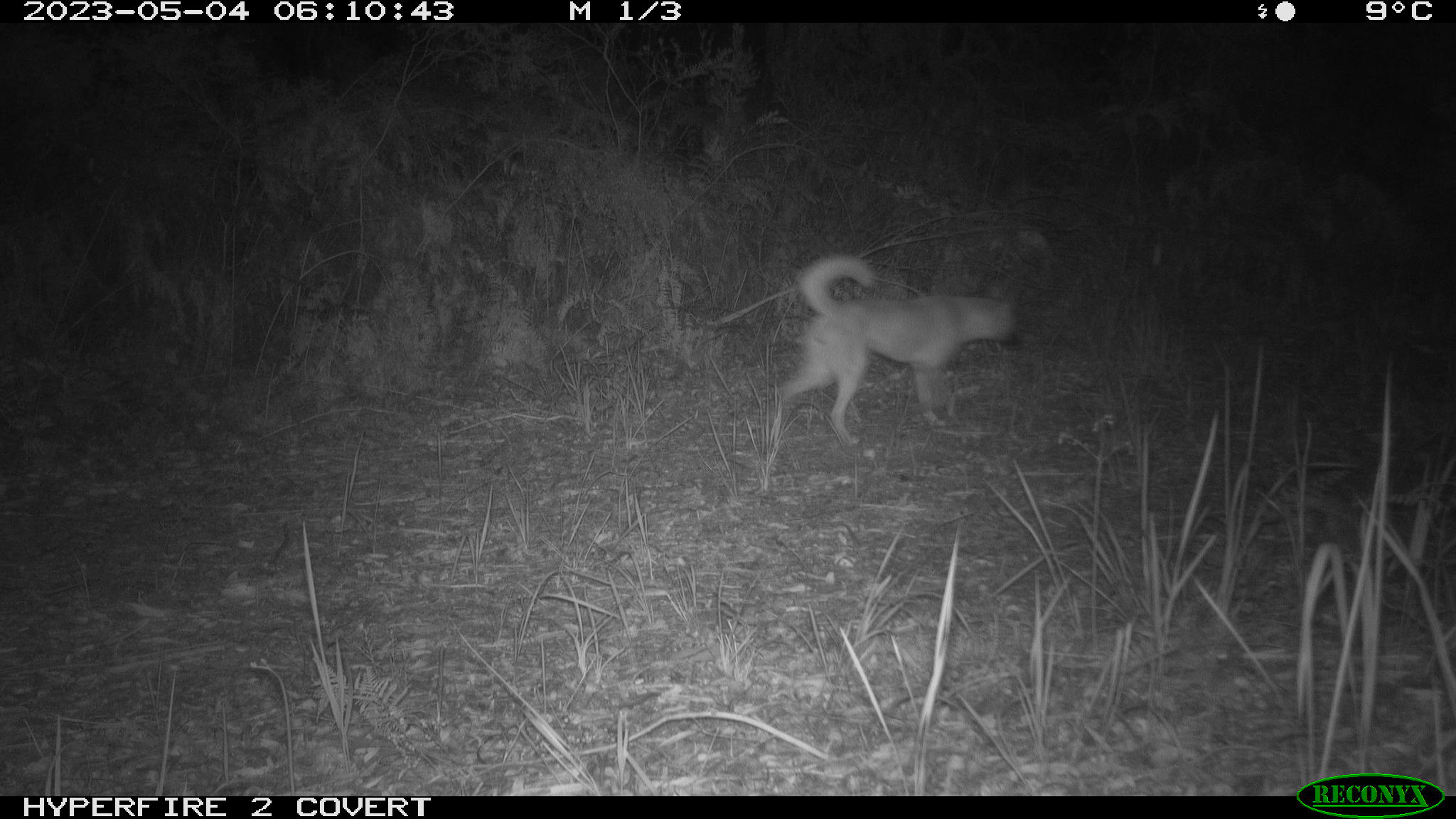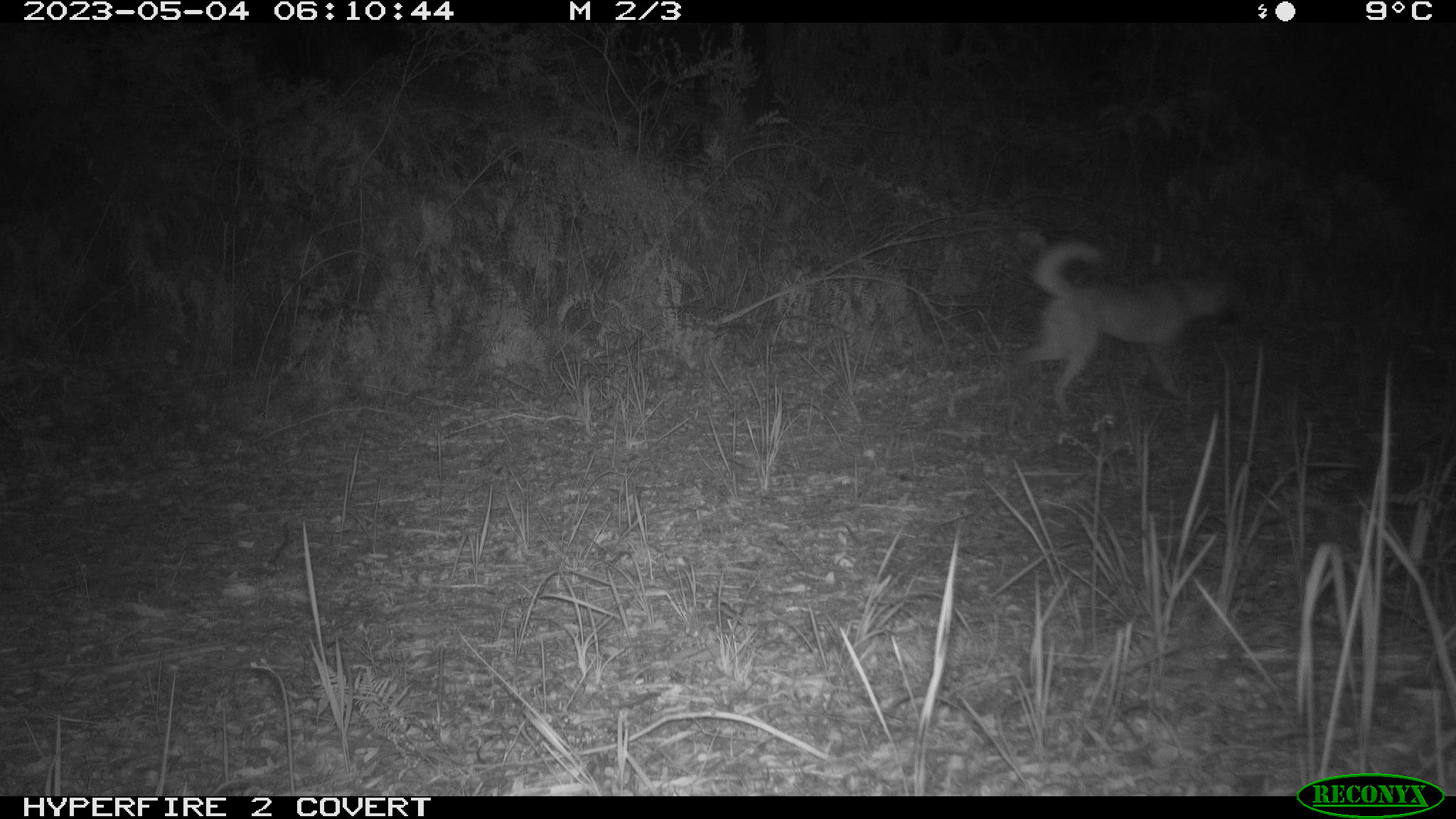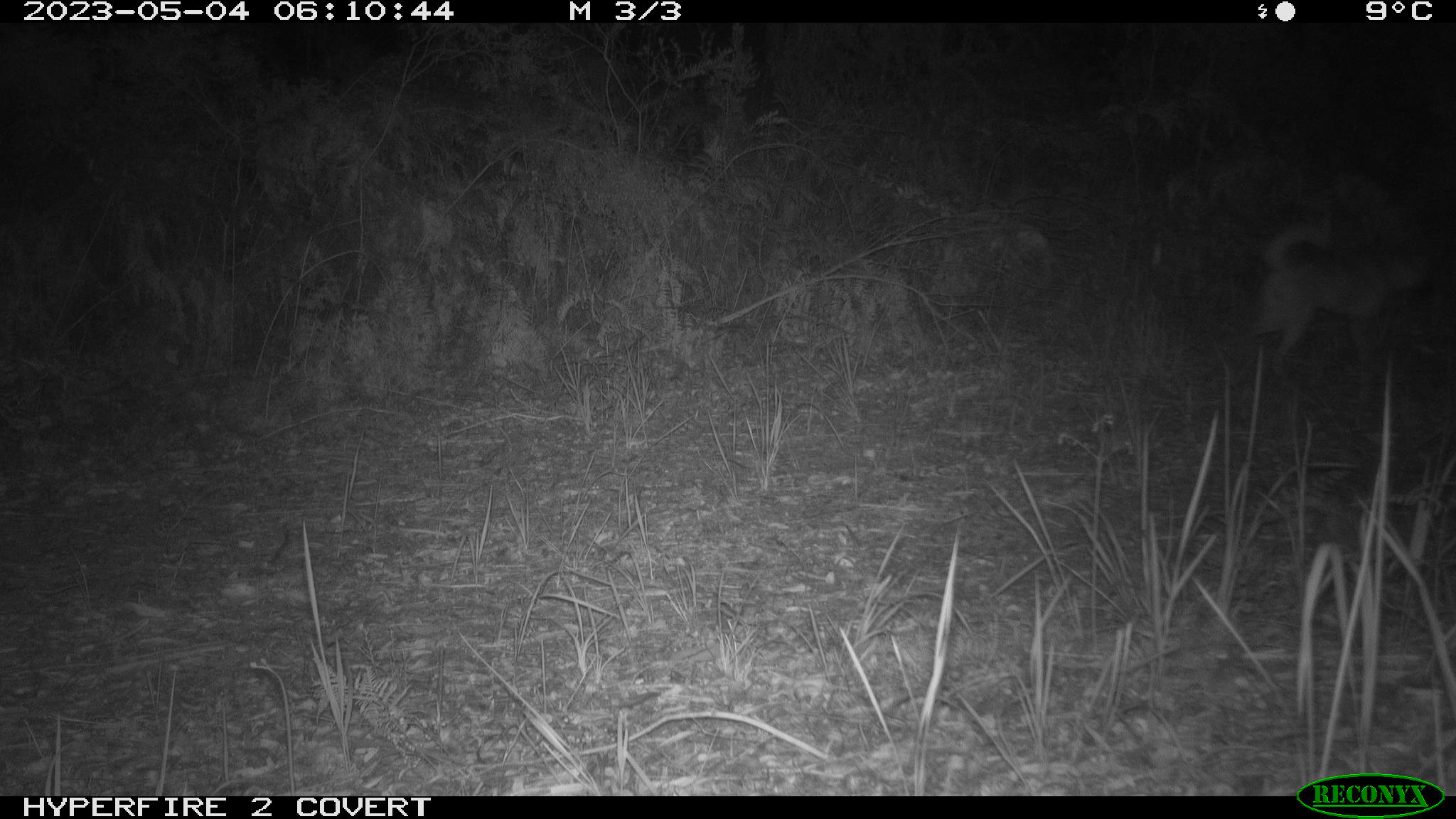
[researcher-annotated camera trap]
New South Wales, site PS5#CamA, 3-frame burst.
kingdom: Animalia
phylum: Chordata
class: Mammalia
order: Carnivora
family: Canidae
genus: Canis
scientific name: Canis familiaris dingo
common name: dingo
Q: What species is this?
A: Dingo (Canis familiaris dingo).